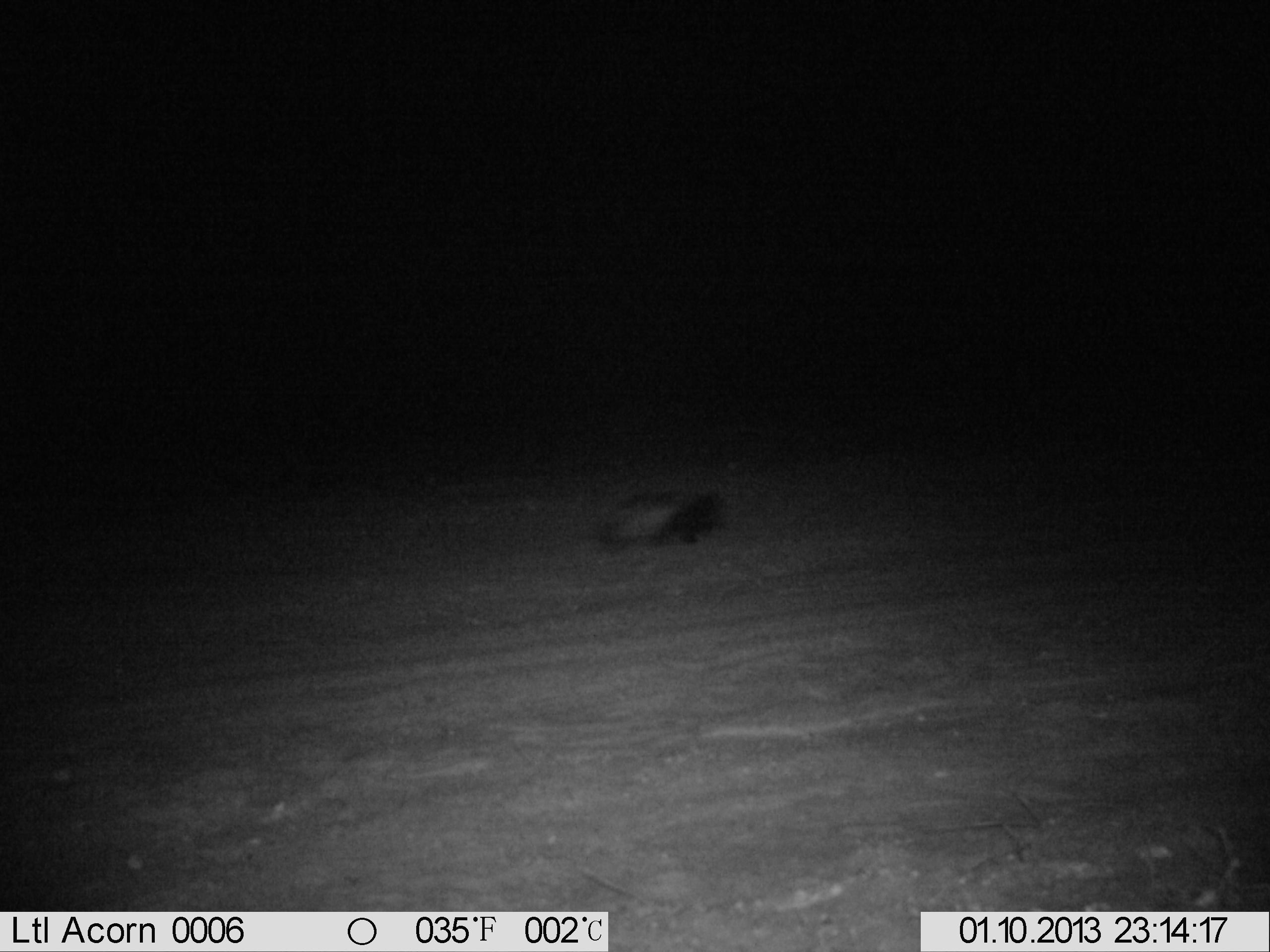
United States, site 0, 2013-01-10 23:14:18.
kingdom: Animalia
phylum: Chordata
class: Mammalia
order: Carnivora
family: Mephitidae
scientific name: Mephitidae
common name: skunk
Skunk (Mephitidae).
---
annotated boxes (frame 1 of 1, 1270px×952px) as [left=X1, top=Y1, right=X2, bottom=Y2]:
skunk: [left=583, top=474, right=737, bottom=559]